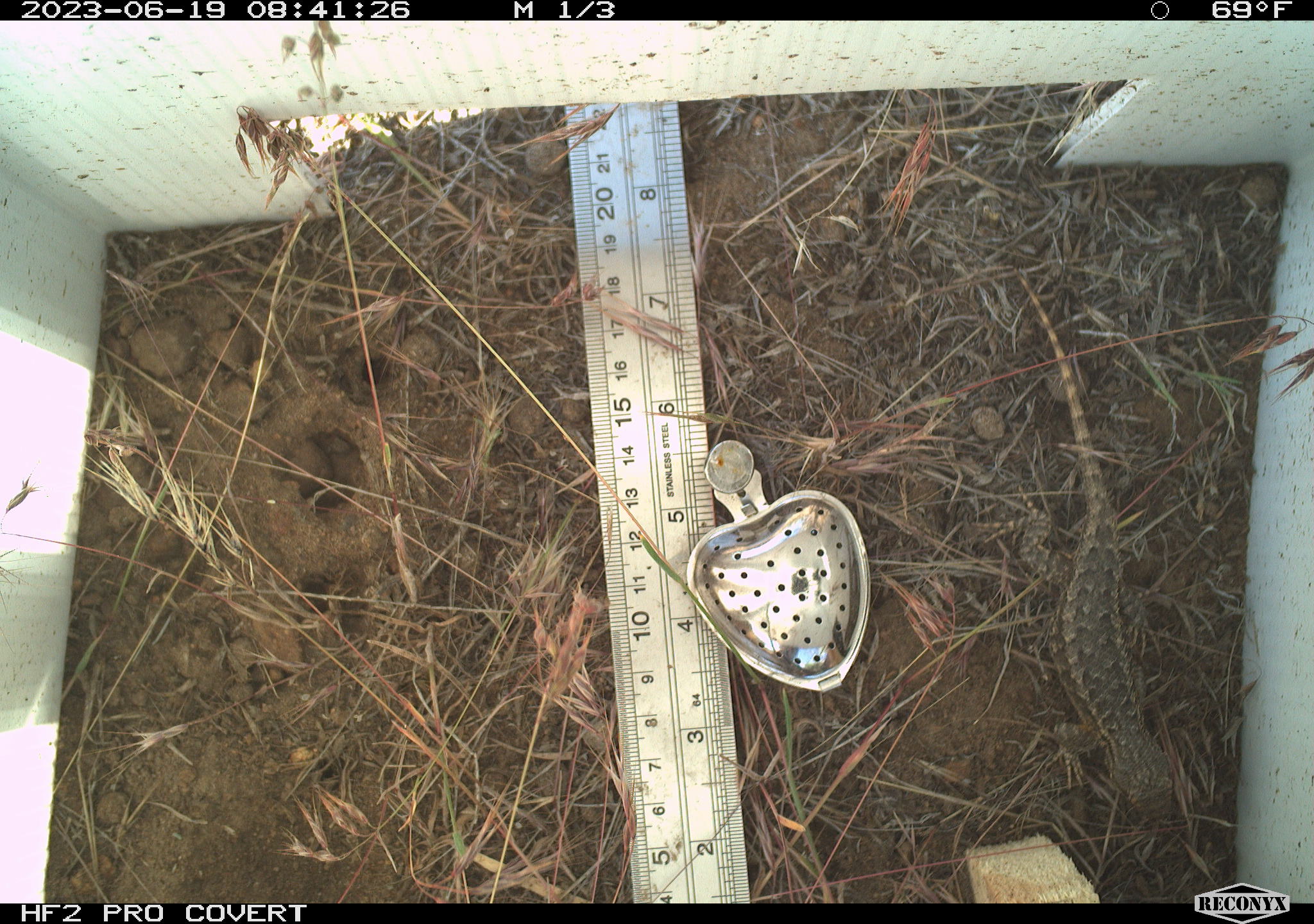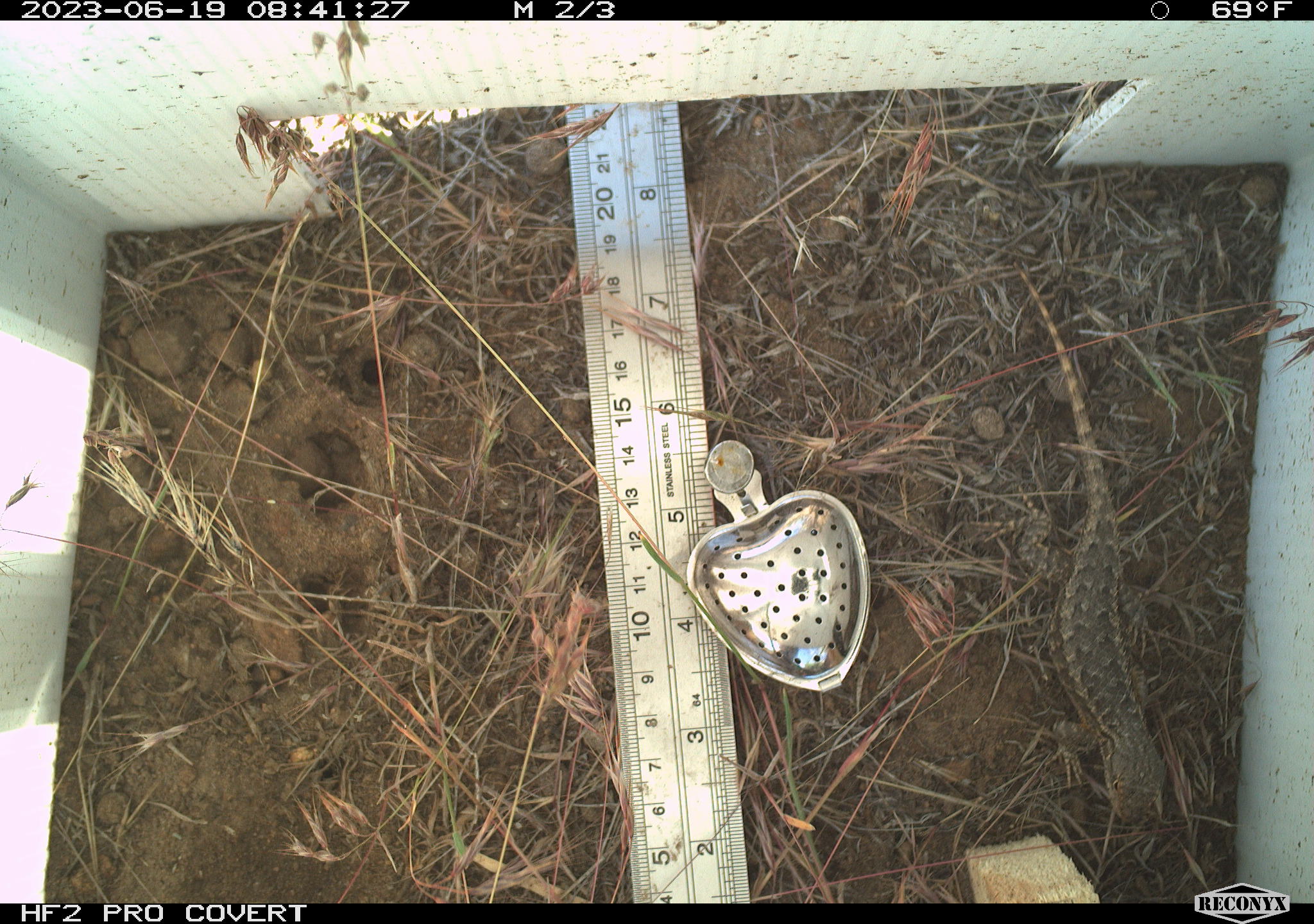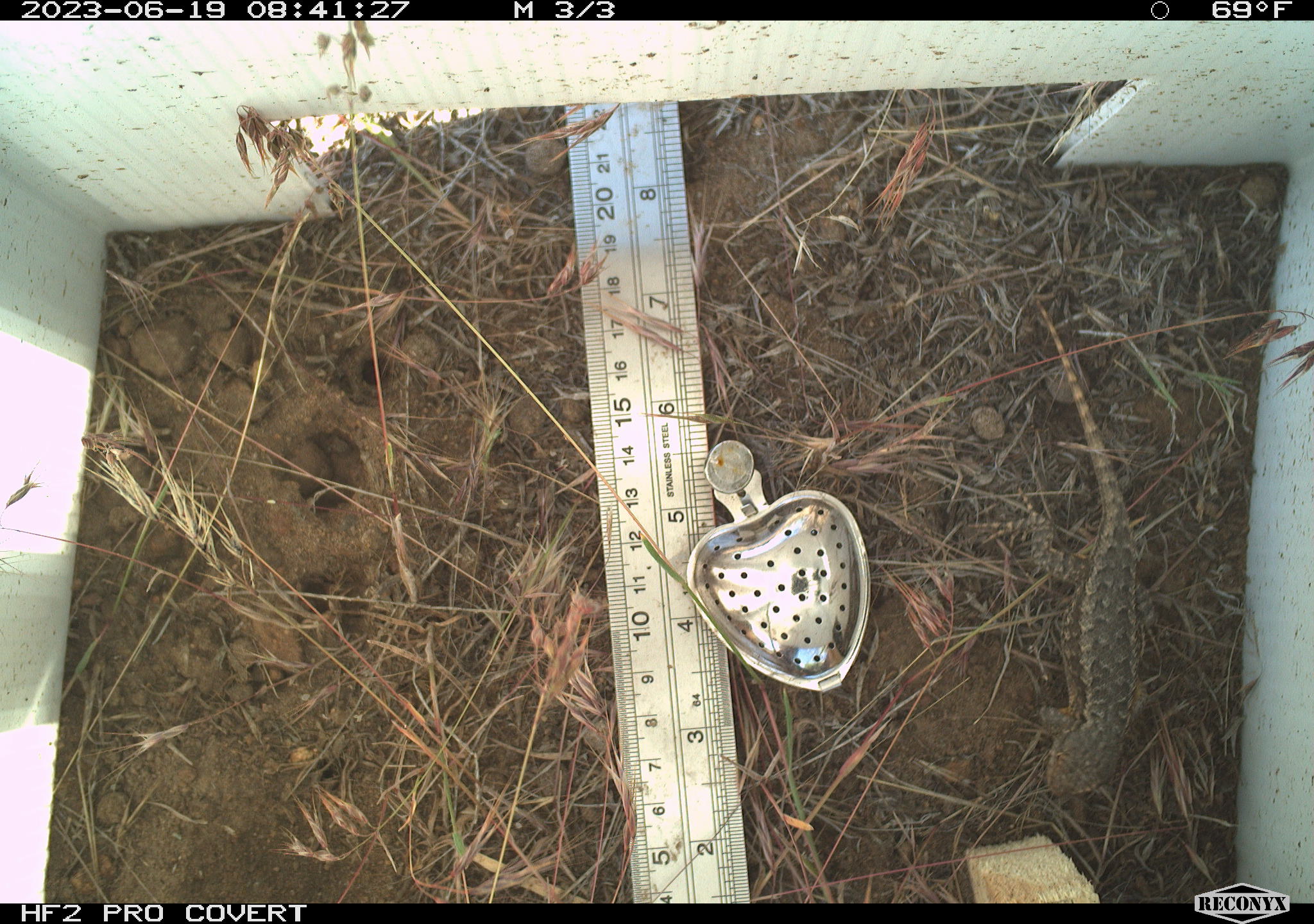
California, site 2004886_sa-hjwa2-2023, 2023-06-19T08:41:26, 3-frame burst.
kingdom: Animalia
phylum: Chordata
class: Reptilia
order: Squamata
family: Phrynosomatidae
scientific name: Phrynosomatidae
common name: phrynosomatid lizards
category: phrynosomatidae family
Phrynosomatidae family (phrynosomatid lizards) (Phrynosomatidae).